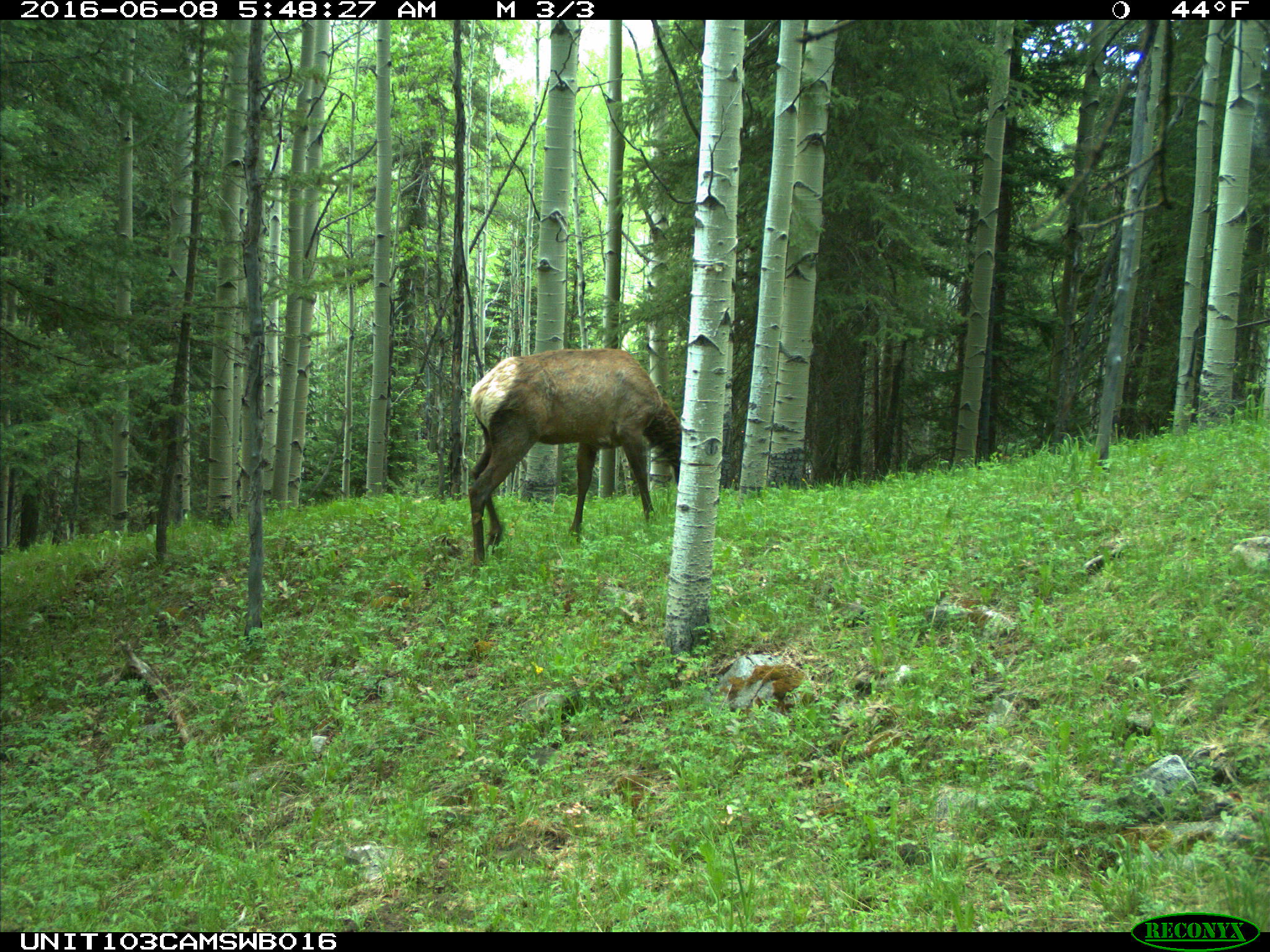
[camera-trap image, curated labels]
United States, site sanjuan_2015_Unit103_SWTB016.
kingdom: Animalia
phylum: Chordata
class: Mammalia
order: Artiodactyla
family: Cervidae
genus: Cervus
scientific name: Cervus elaphus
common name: red deer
Cervus elaphus (red deer).